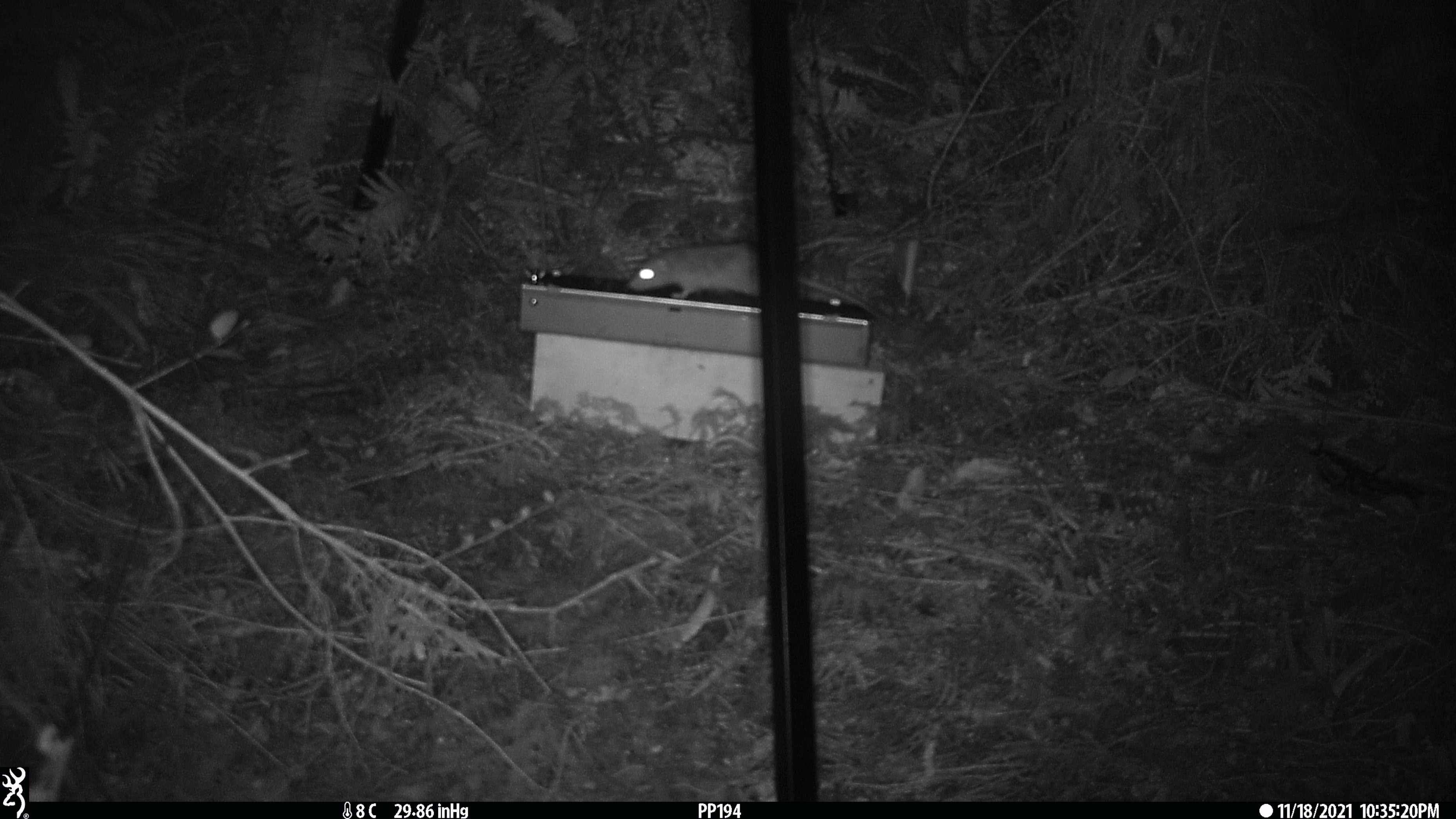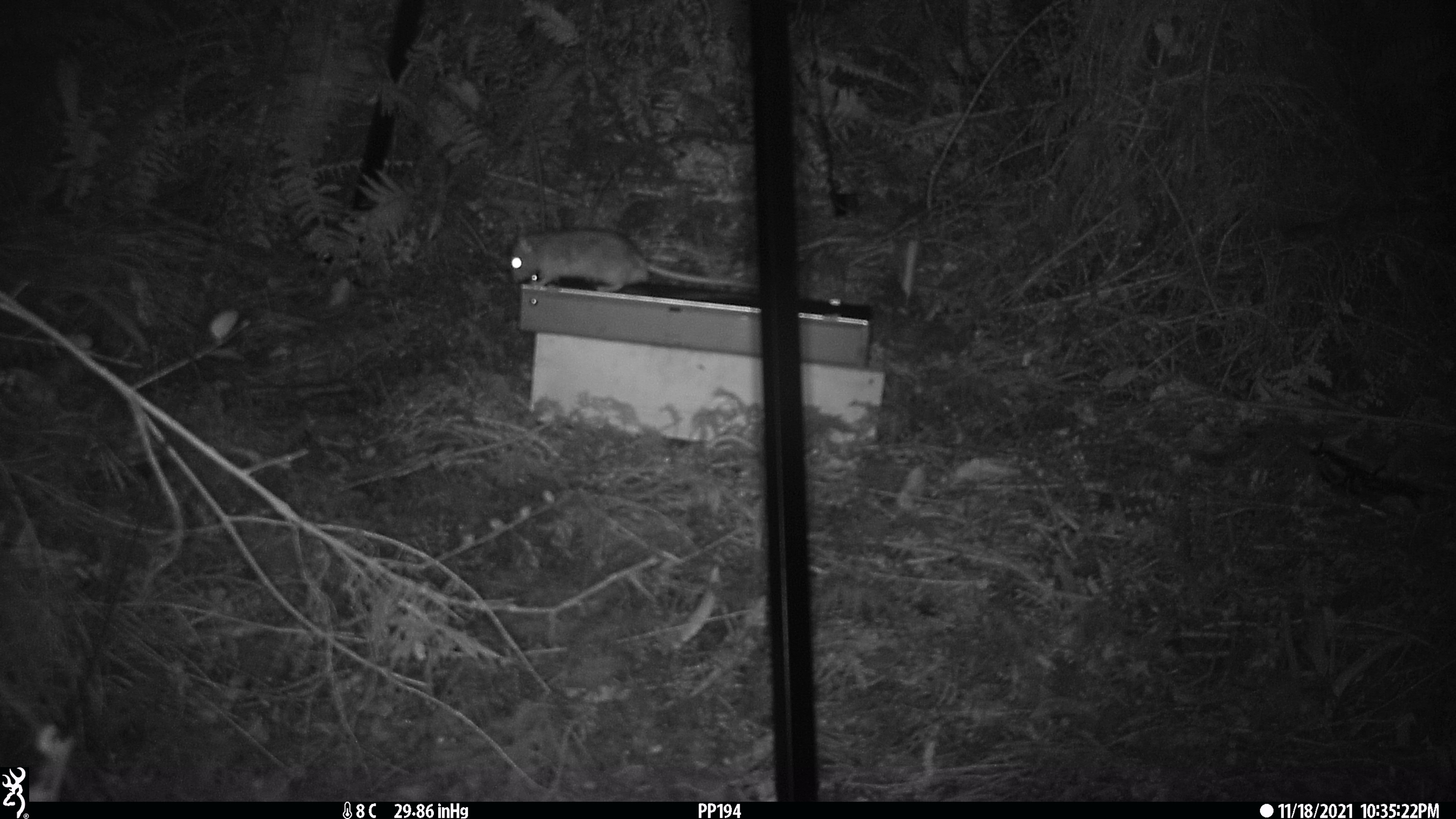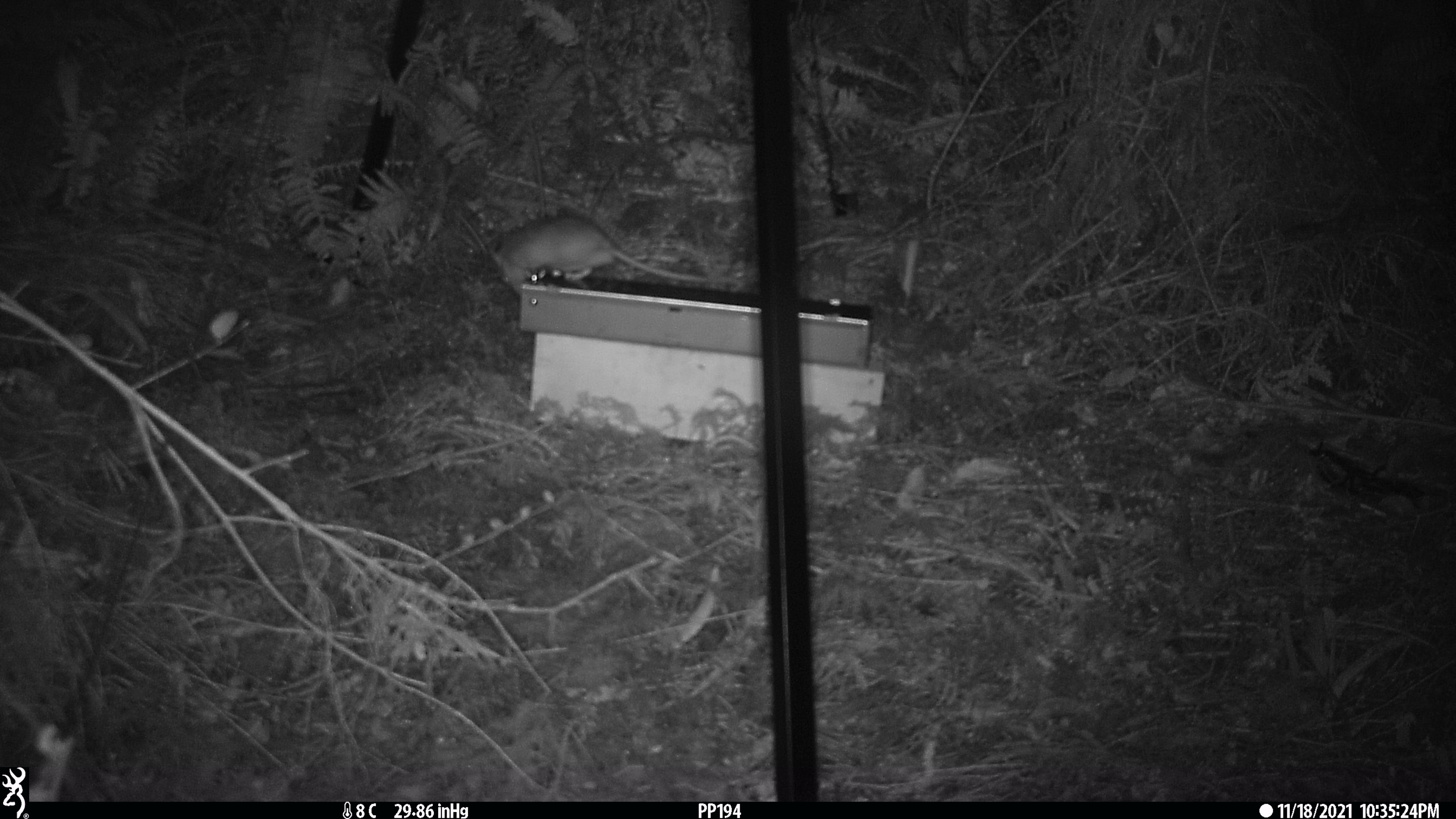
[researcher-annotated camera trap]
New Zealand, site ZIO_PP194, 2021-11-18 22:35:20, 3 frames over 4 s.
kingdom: Animalia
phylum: Chordata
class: Mammalia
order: Rodentia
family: Muridae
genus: Rattus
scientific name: Rattus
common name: rat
Rat (Rattus).